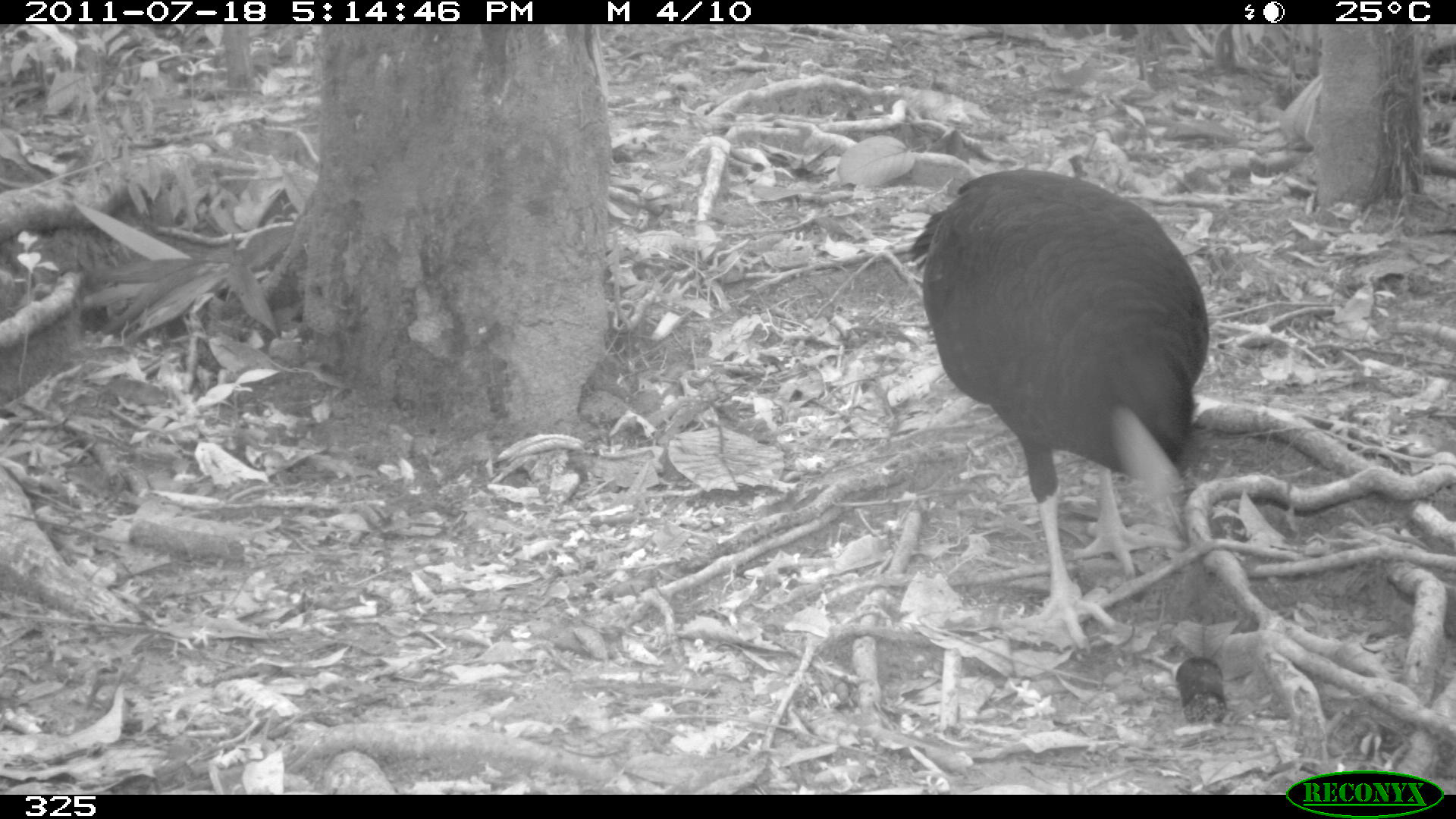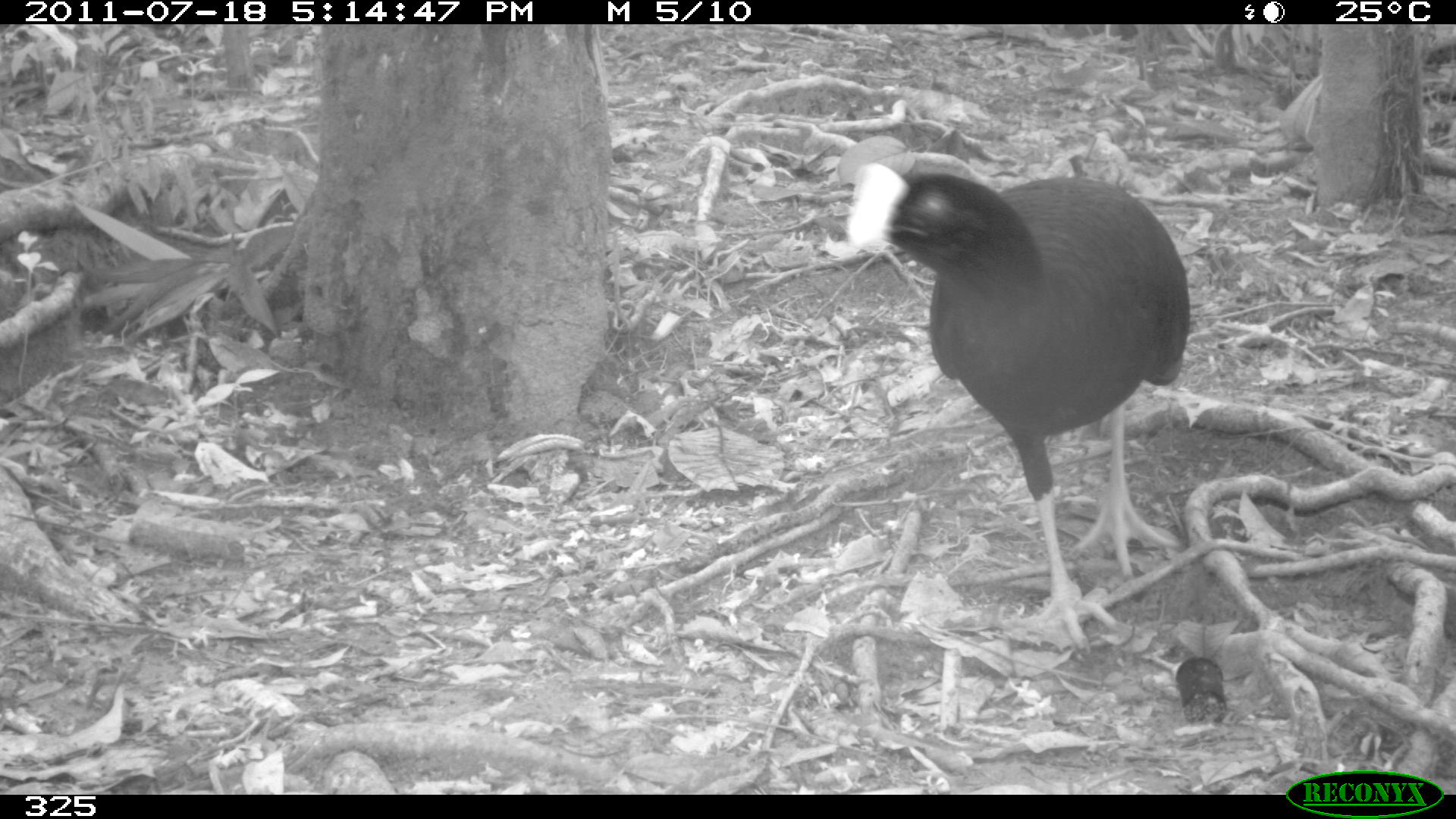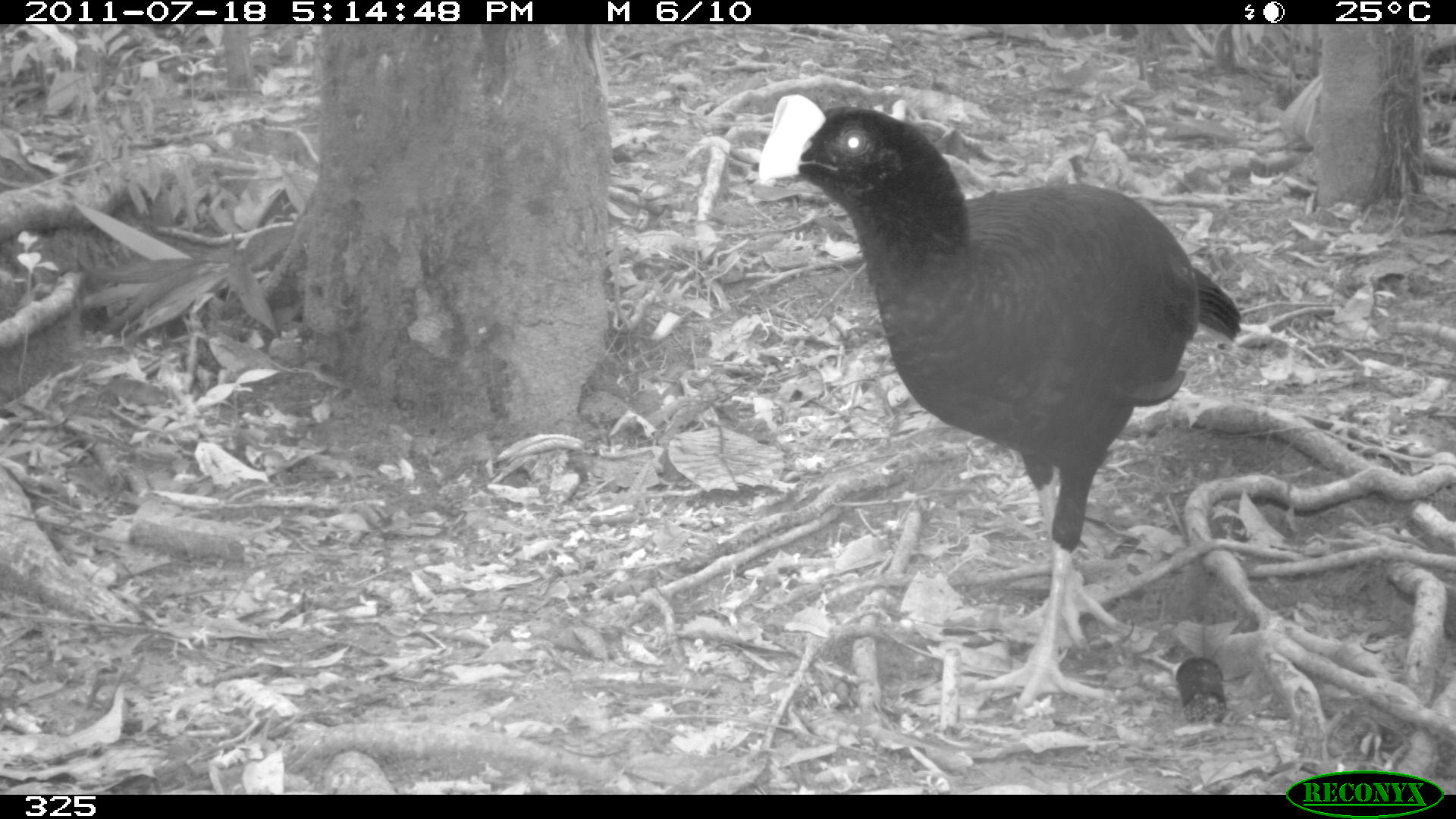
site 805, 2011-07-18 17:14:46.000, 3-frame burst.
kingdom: Animalia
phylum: Chordata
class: Aves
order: Galliformes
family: Cracidae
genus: Mitu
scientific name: Mitu tuberosum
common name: razor-billed curassow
Mitu tuberosum (razor-billed curassow).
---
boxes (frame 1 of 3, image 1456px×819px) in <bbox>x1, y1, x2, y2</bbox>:
mitu tuberosum: <bbox>904, 167, 1215, 661</bbox>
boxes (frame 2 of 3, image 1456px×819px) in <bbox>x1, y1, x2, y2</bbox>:
mitu tuberosum: <bbox>842, 160, 1191, 652</bbox>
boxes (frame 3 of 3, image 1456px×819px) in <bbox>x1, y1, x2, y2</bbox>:
mitu tuberosum: <bbox>759, 95, 1242, 708</bbox>